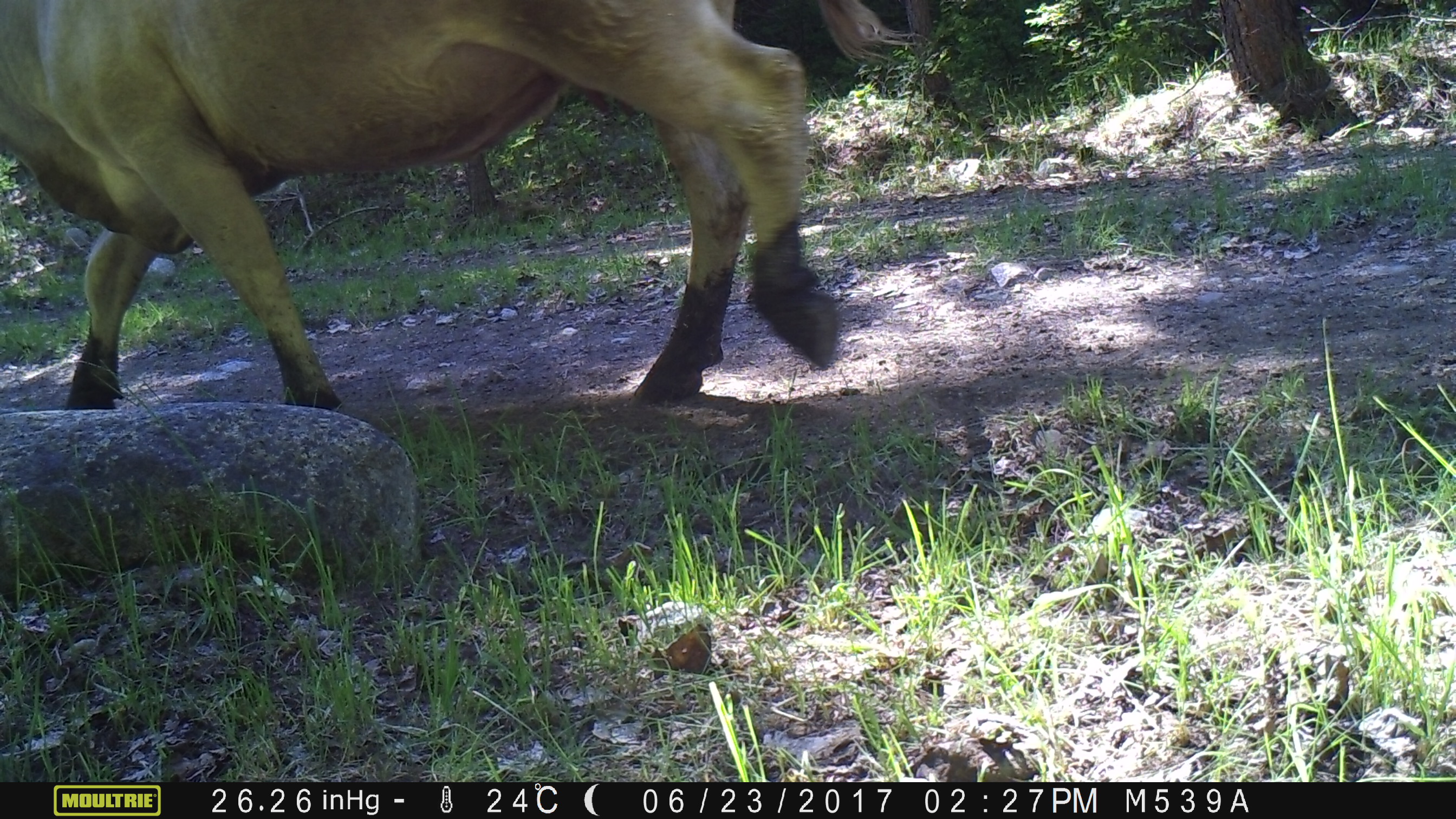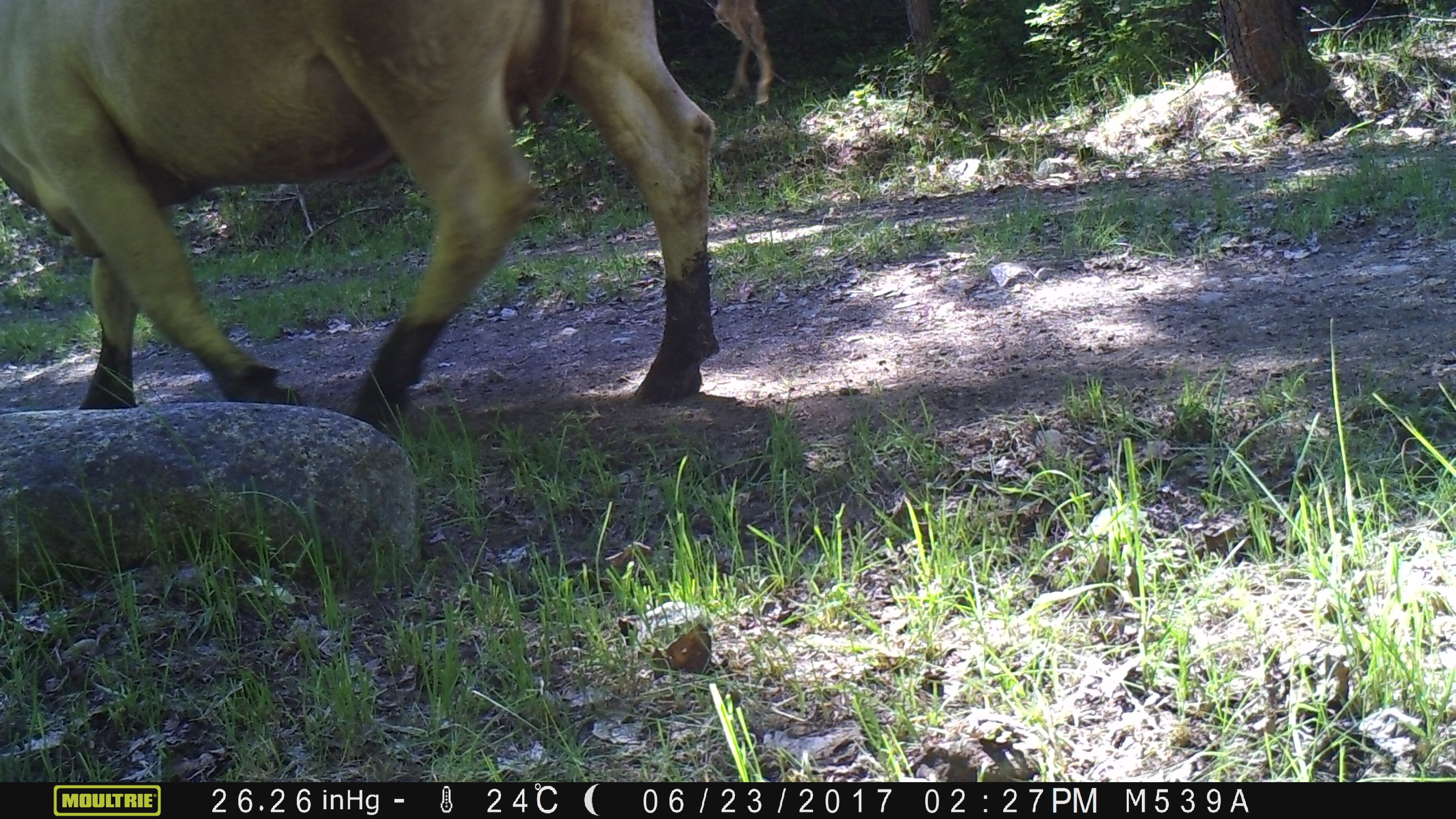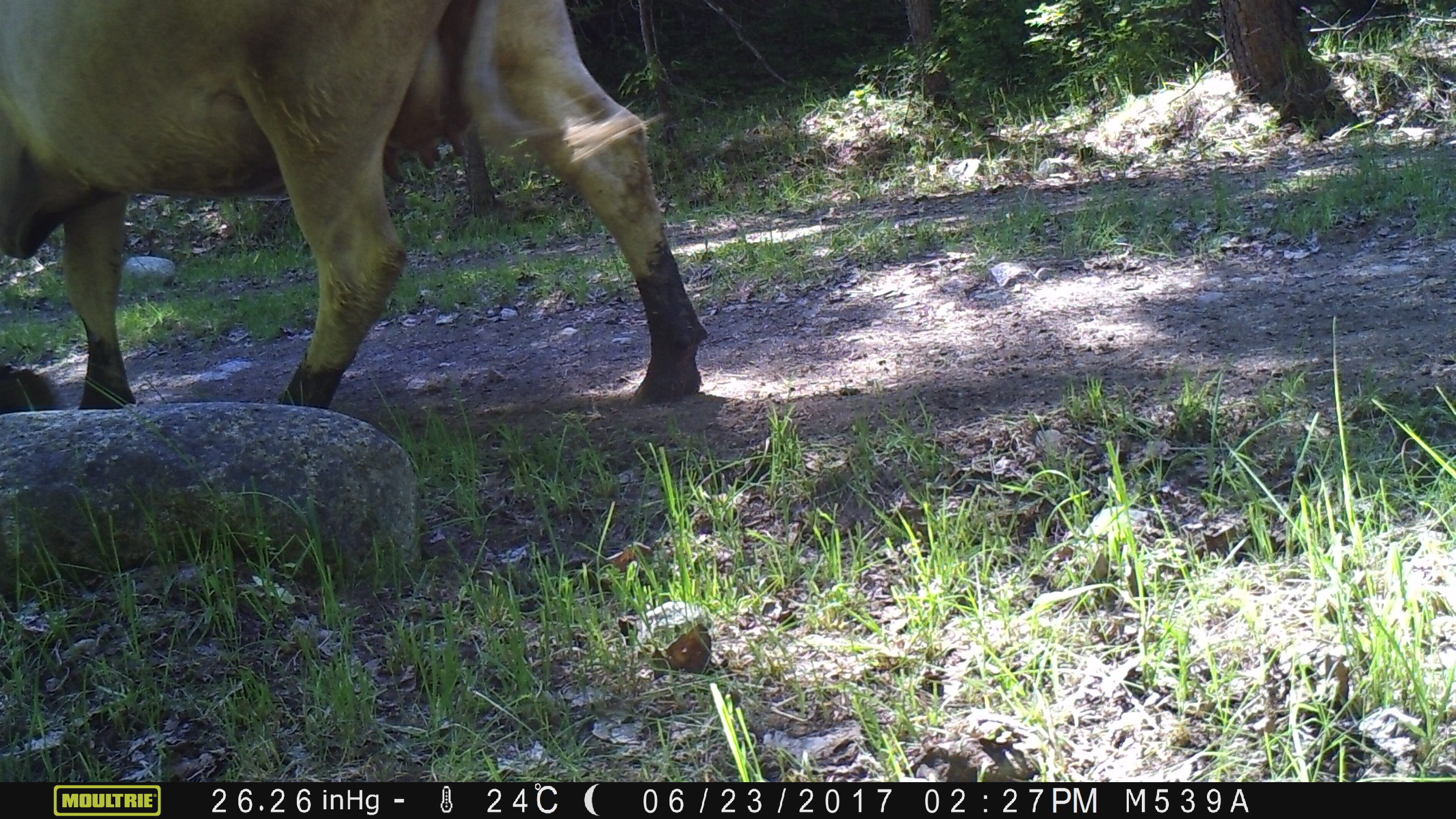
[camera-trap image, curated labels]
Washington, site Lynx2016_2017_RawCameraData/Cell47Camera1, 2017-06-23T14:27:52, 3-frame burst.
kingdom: Animalia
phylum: Chordata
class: Mammalia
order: Artiodactyla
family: Bovidae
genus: Bos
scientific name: Bos taurus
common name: domestic cattle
Domestic cattle (Bos taurus). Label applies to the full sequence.